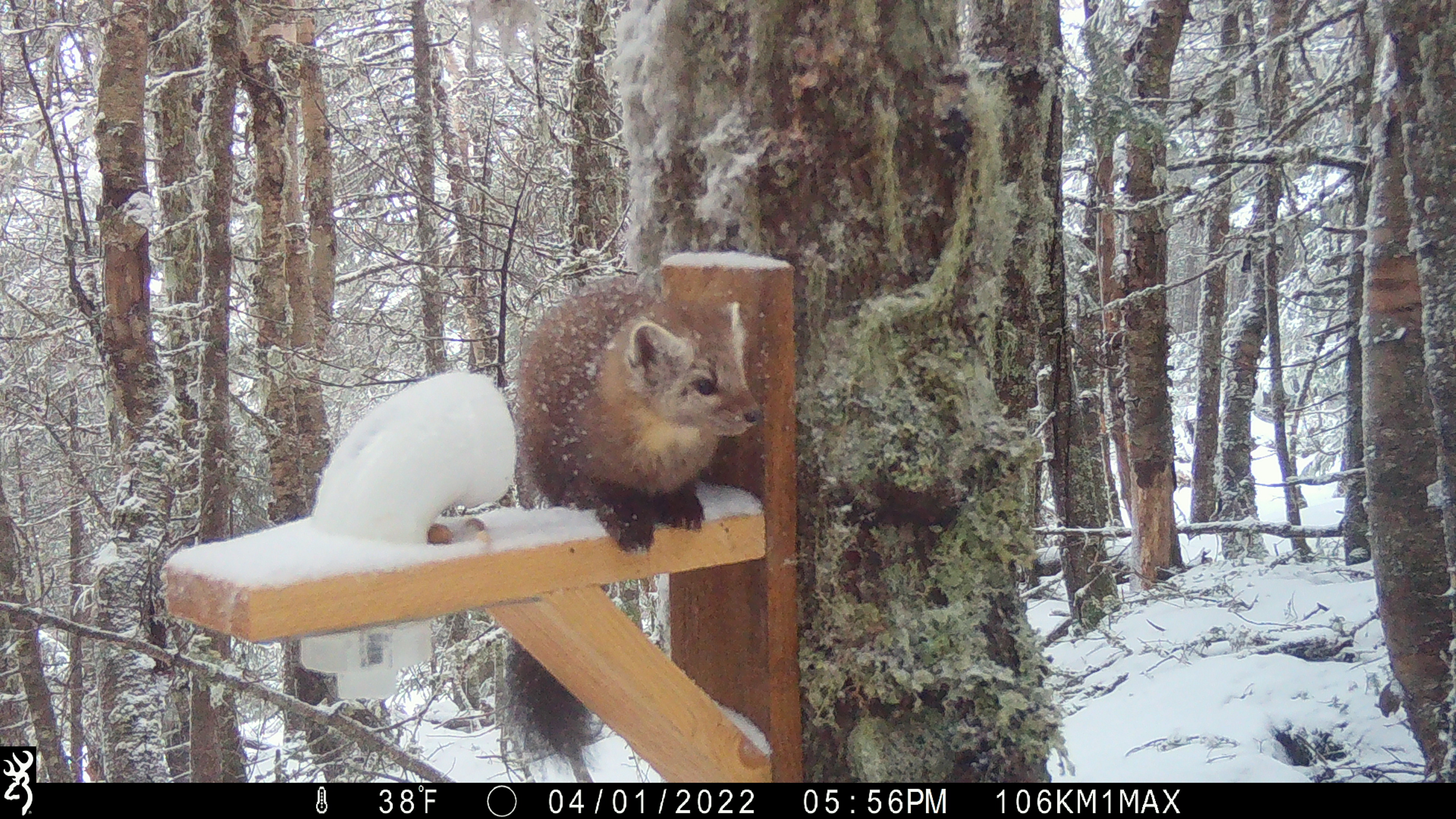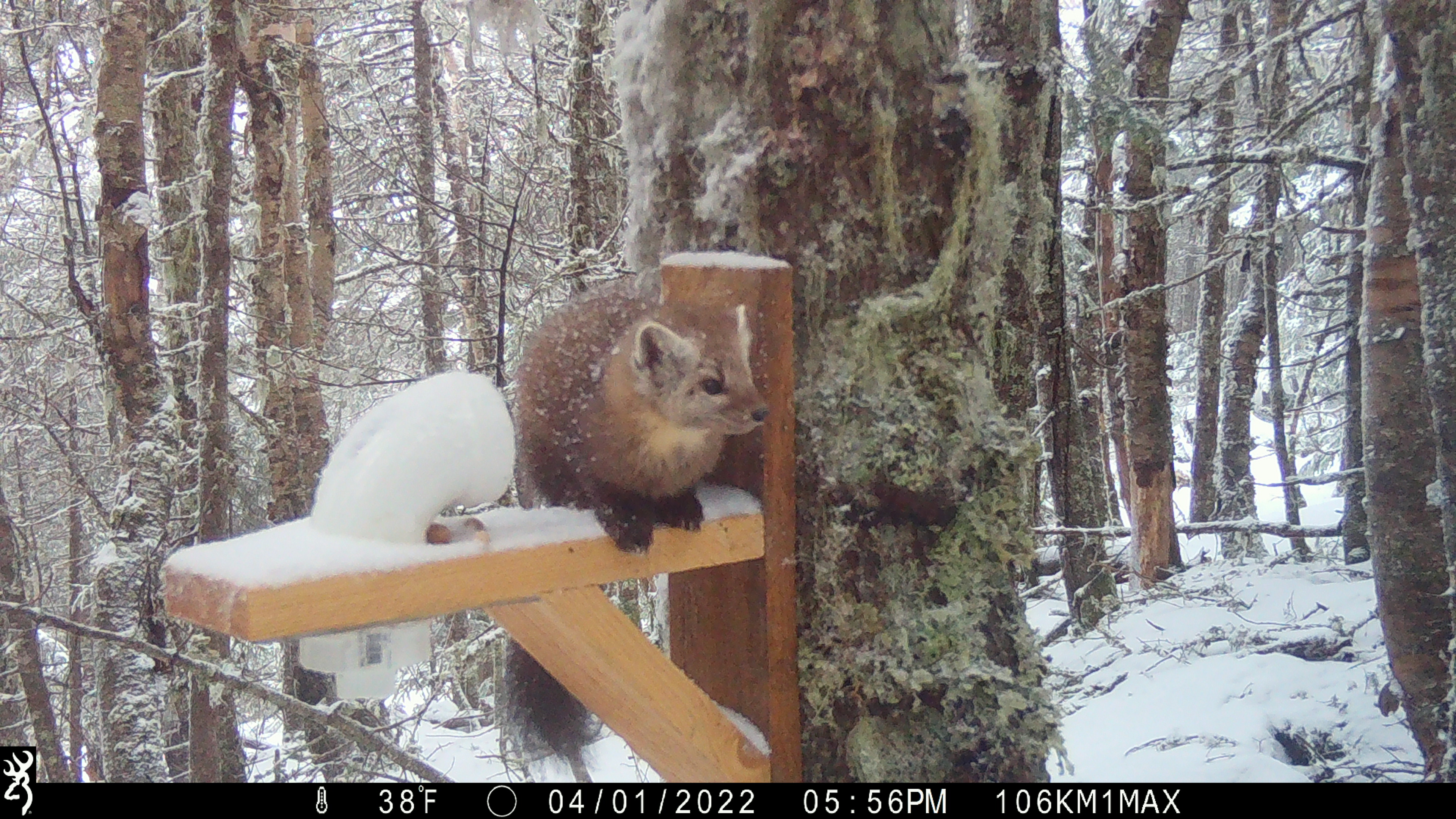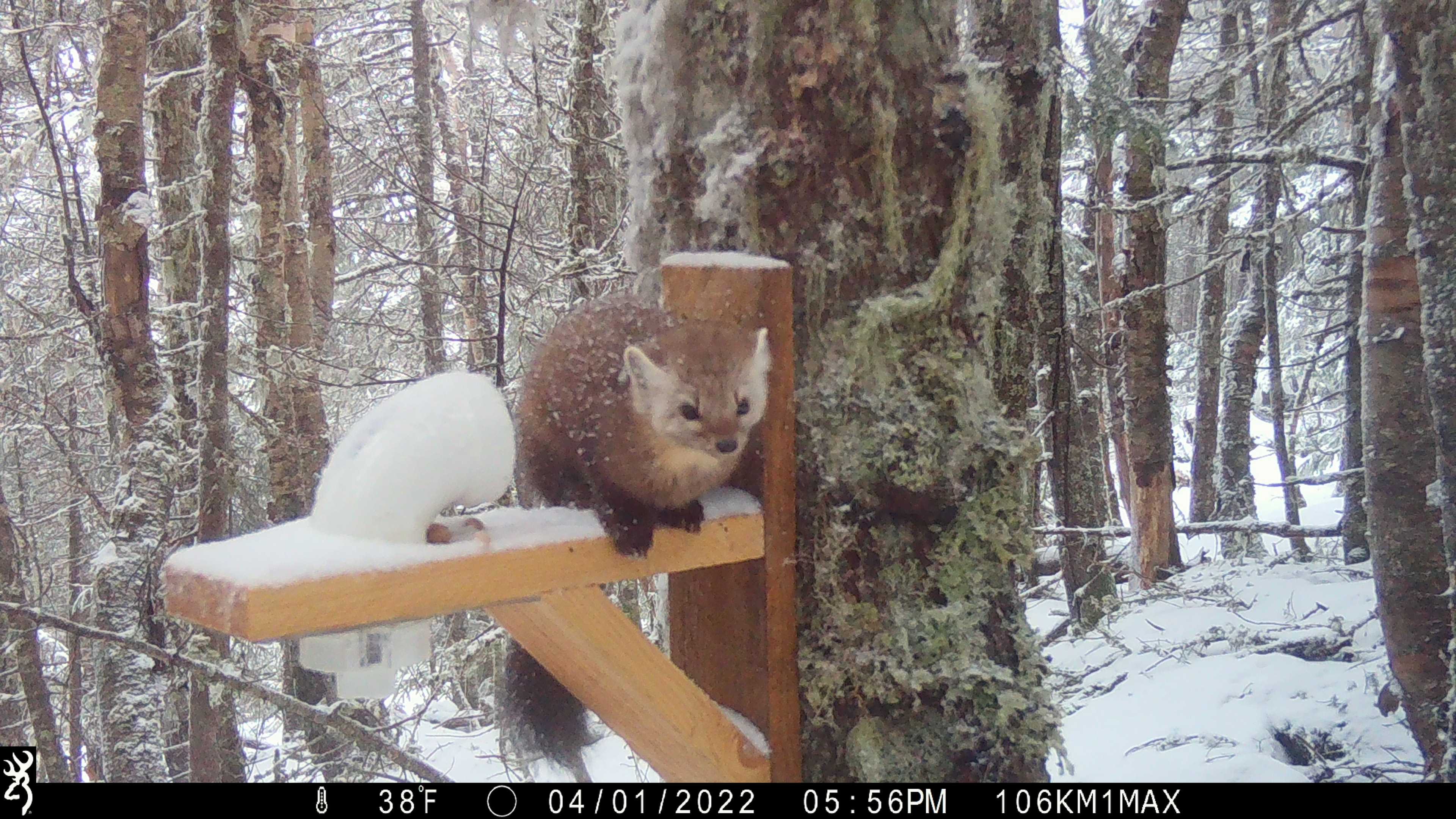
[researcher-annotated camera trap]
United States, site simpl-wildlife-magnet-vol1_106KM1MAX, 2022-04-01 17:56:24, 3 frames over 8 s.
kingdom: Animalia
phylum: Chordata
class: Mammalia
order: Carnivora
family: Mustelidae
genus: Martes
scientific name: Martes americana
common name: american marten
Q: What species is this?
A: American marten (Martes americana).